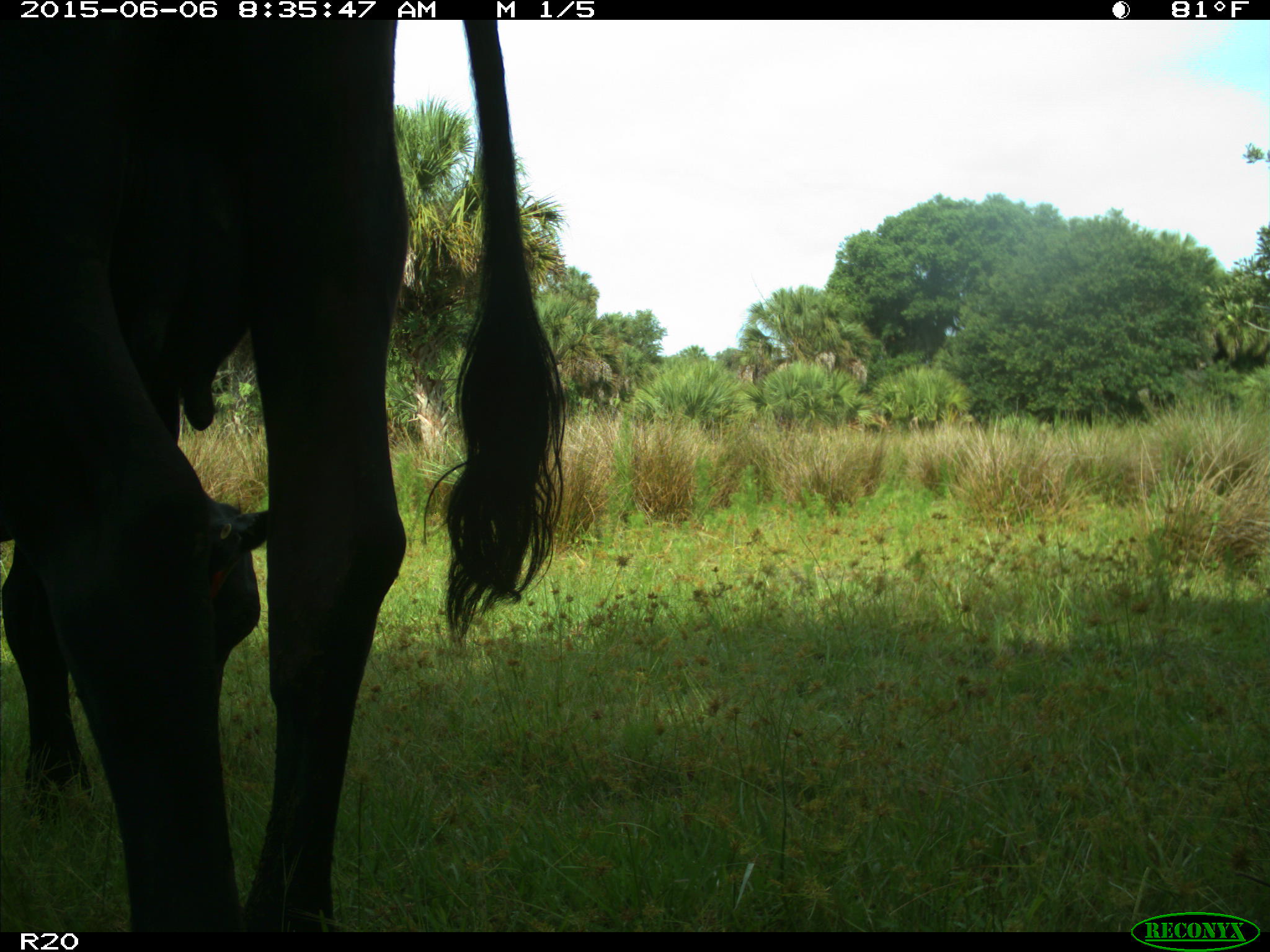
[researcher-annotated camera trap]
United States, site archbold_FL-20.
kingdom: Animalia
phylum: Chordata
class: Mammalia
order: Artiodactyla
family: Bovidae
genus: Bos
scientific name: Bos taurus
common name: domestic cow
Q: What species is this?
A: Bos taurus (domestic cow).